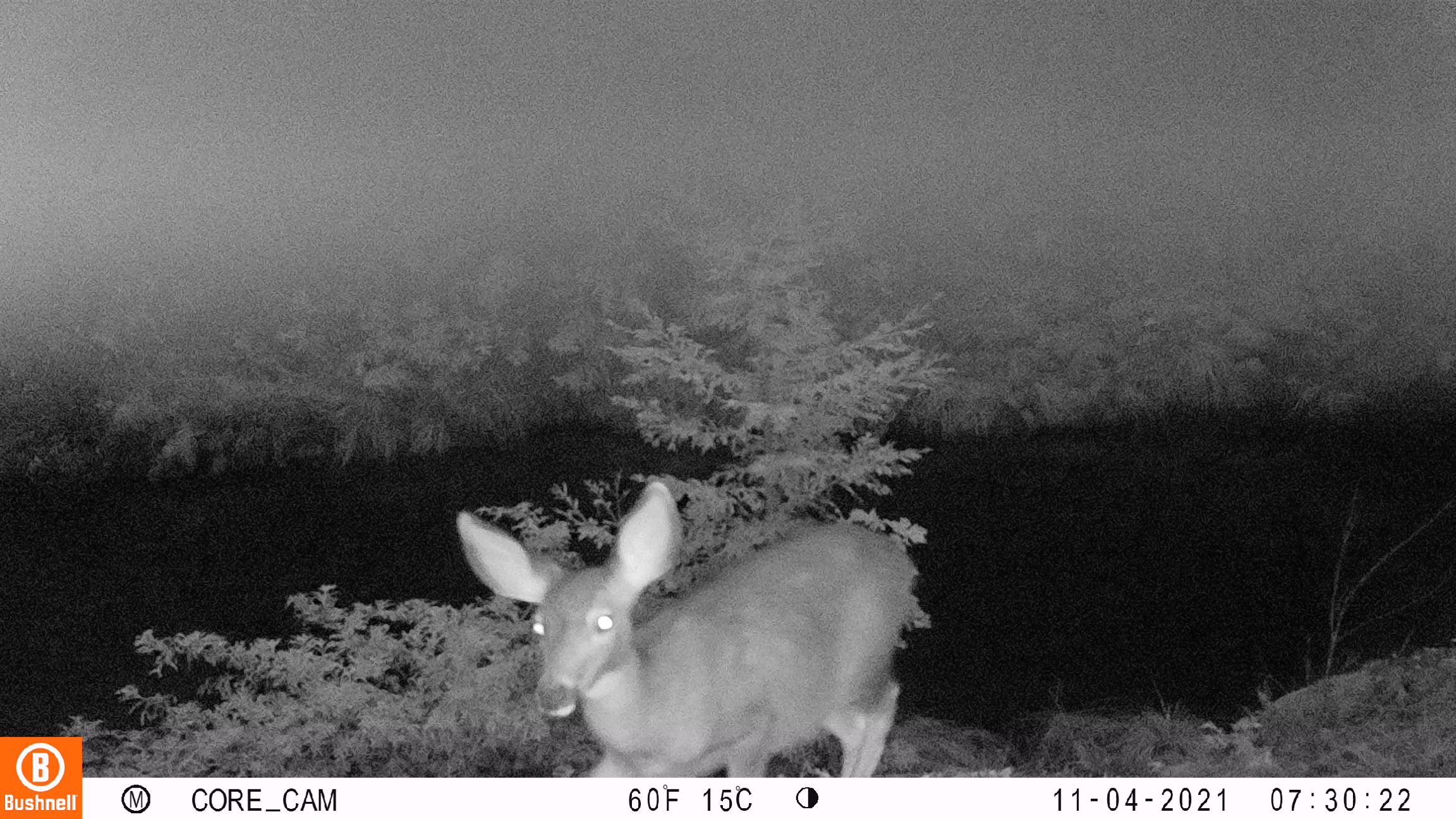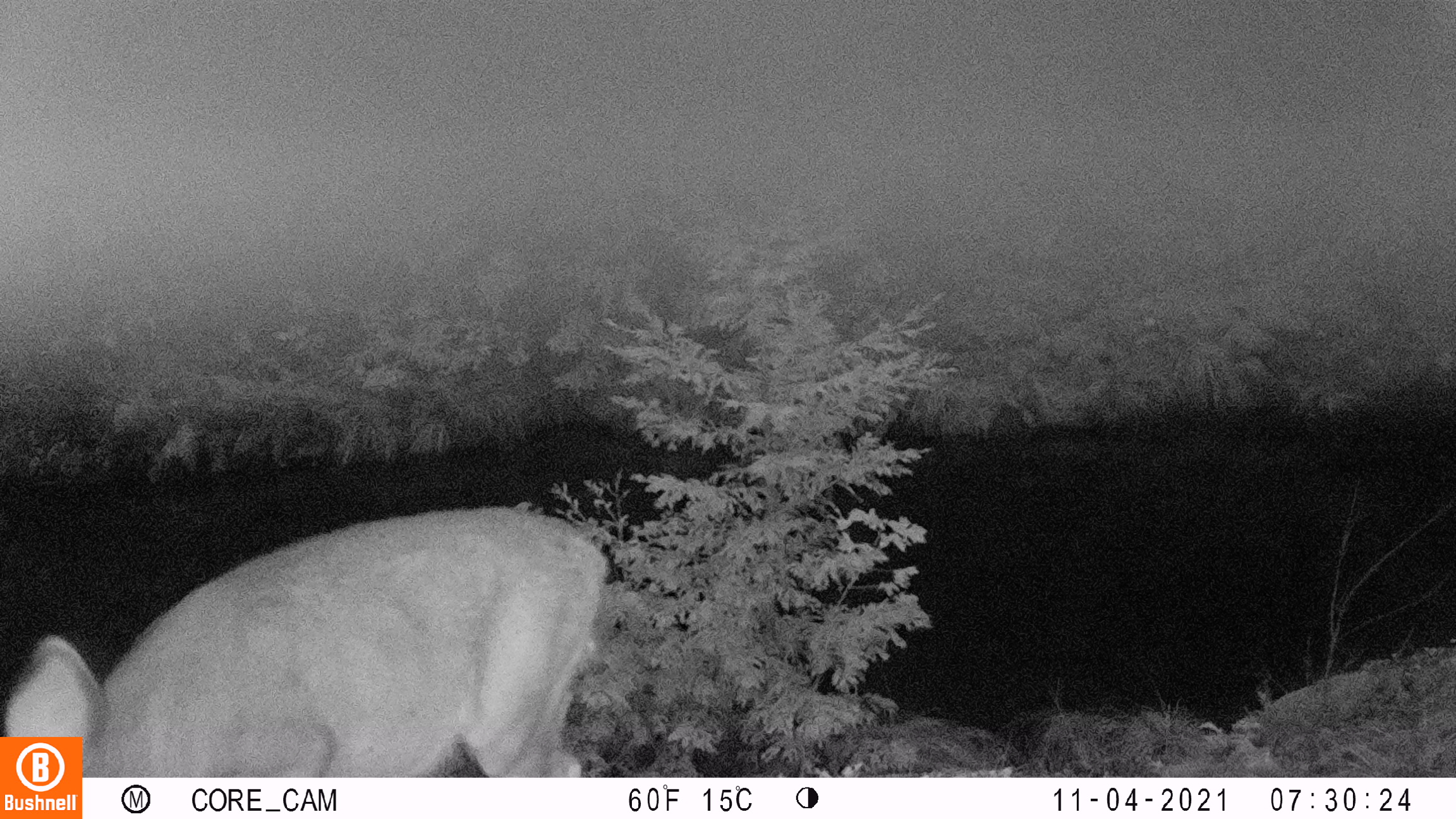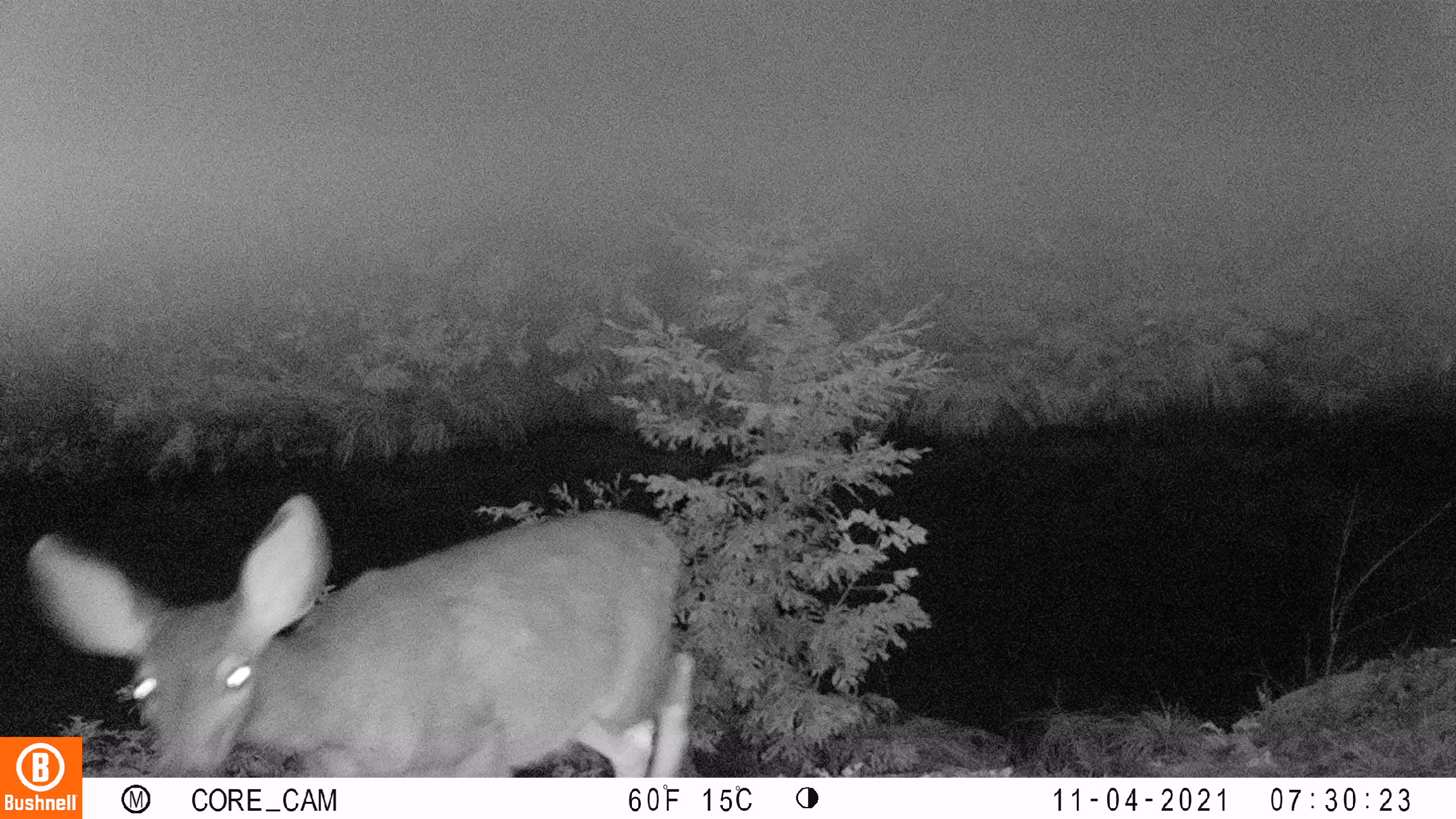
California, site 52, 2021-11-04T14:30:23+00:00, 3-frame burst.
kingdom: Animalia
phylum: Chordata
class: Mammalia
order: Artiodactyla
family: Cervidae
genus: Odocoileus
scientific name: Odocoileus hemionus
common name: mule deer